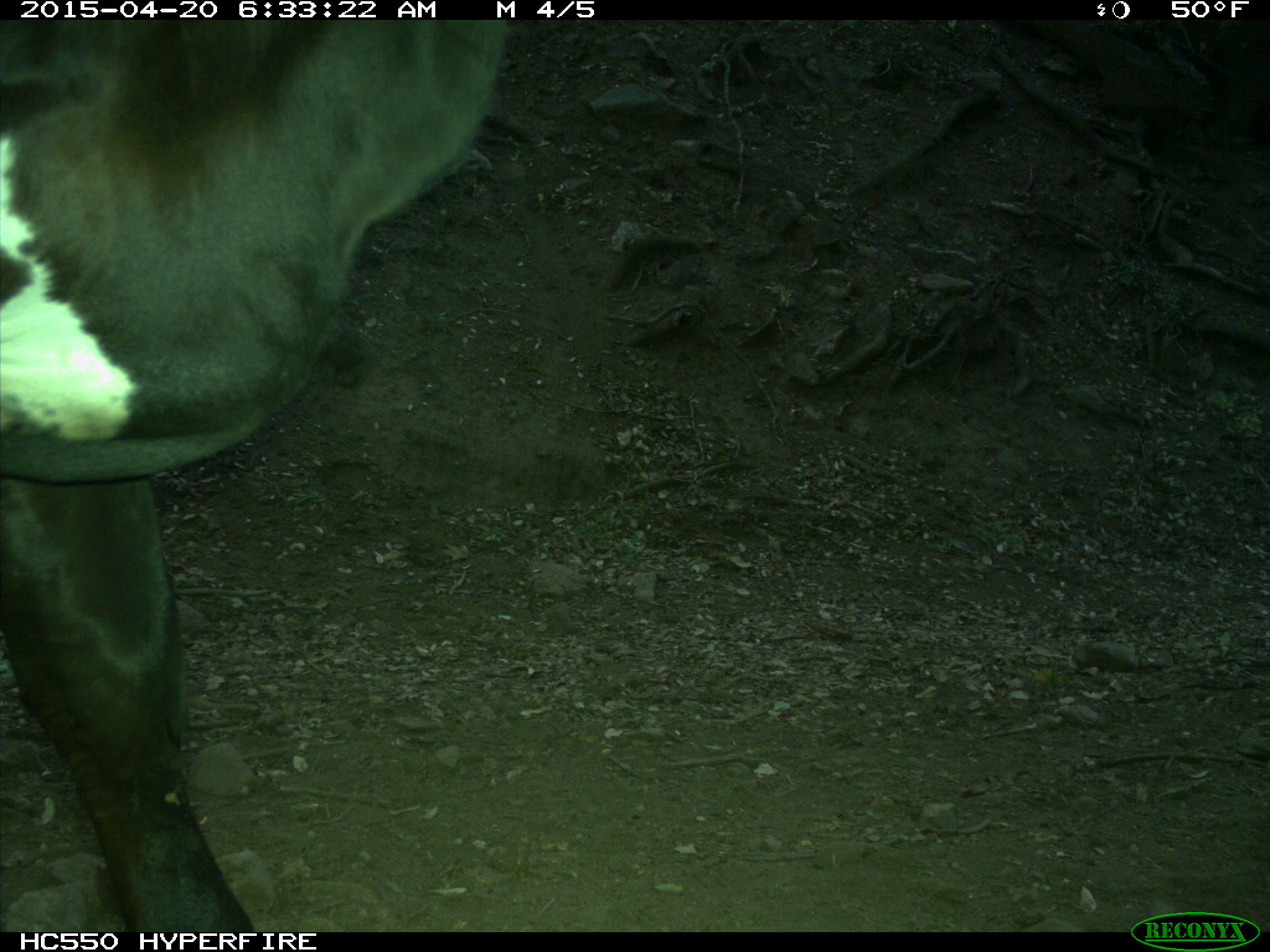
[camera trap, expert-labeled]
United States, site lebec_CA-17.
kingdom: Animalia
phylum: Chordata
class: Mammalia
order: Artiodactyla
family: Bovidae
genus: Bos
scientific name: Bos taurus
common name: domestic cow